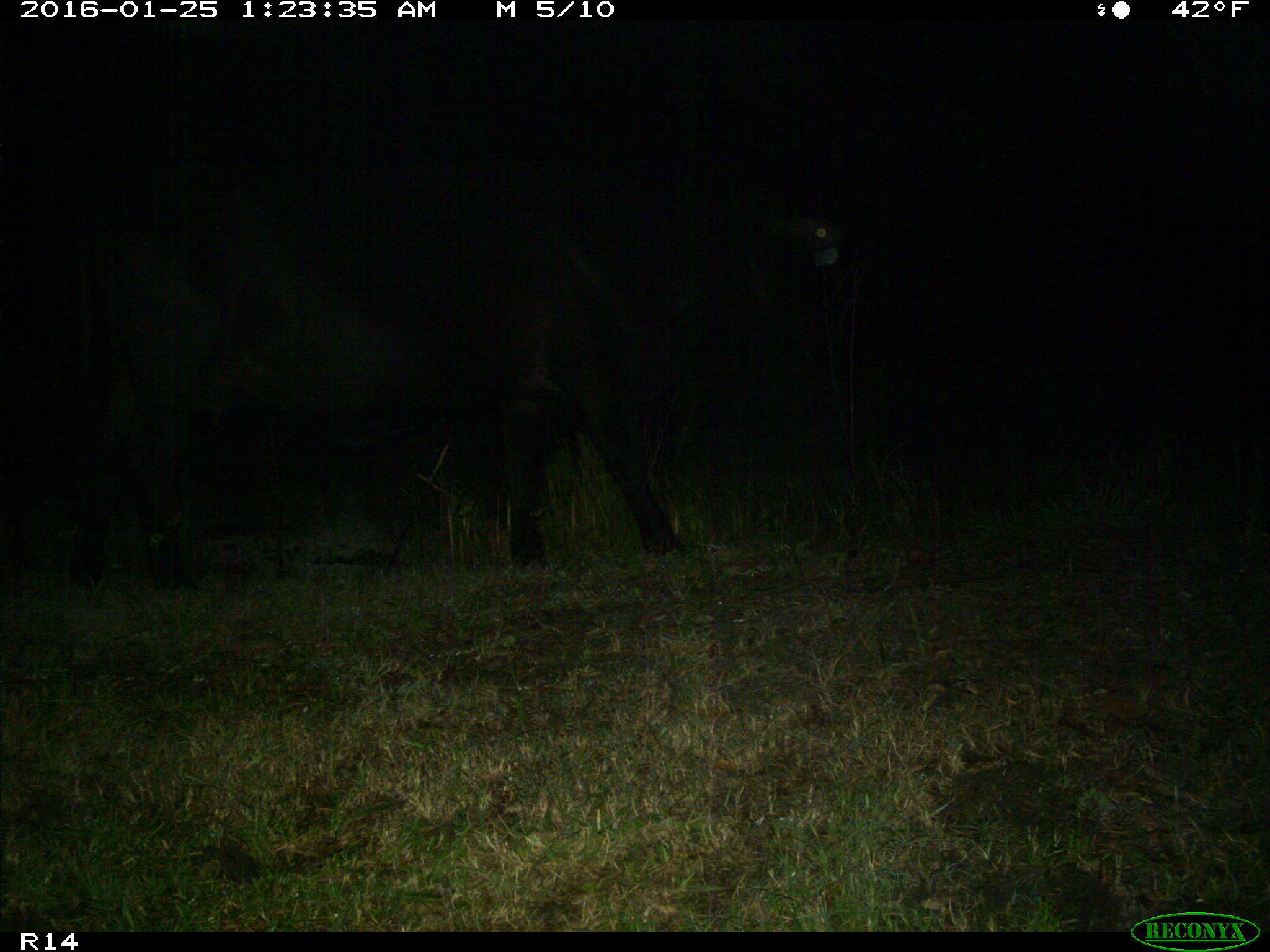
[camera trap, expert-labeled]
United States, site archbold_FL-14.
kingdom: Animalia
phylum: Chordata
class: Mammalia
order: Artiodactyla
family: Bovidae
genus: Bos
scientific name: Bos taurus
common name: domestic cow